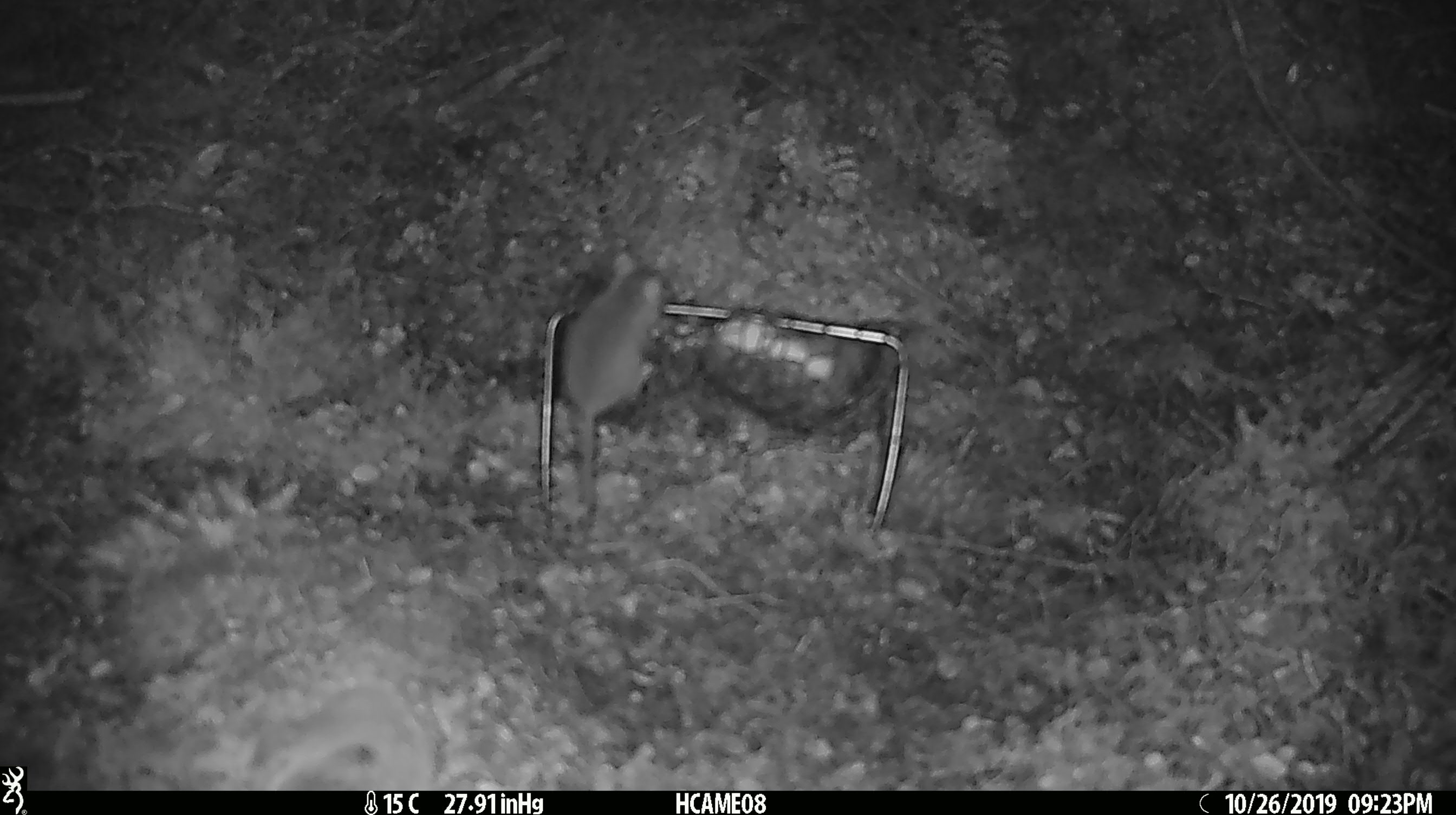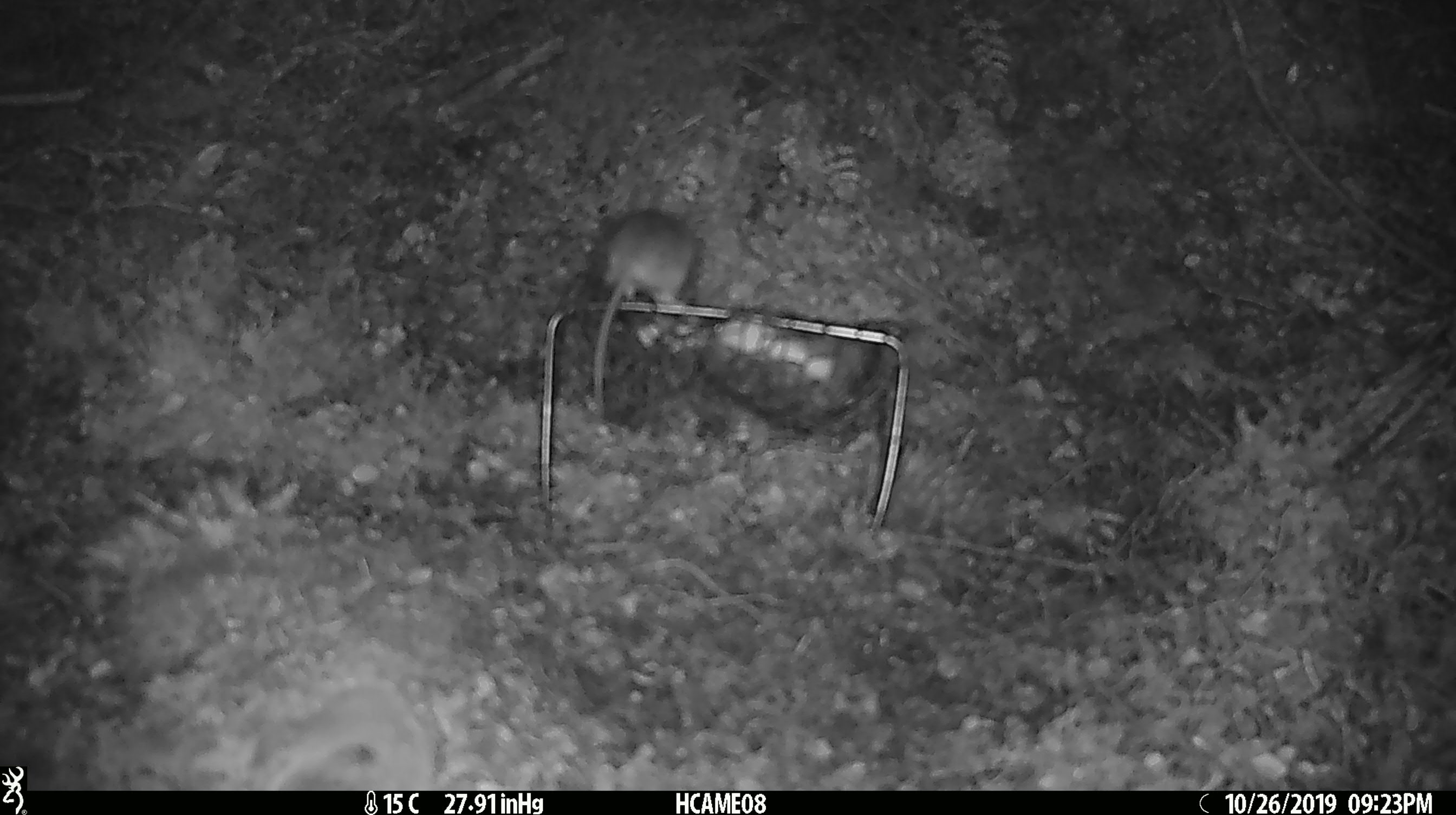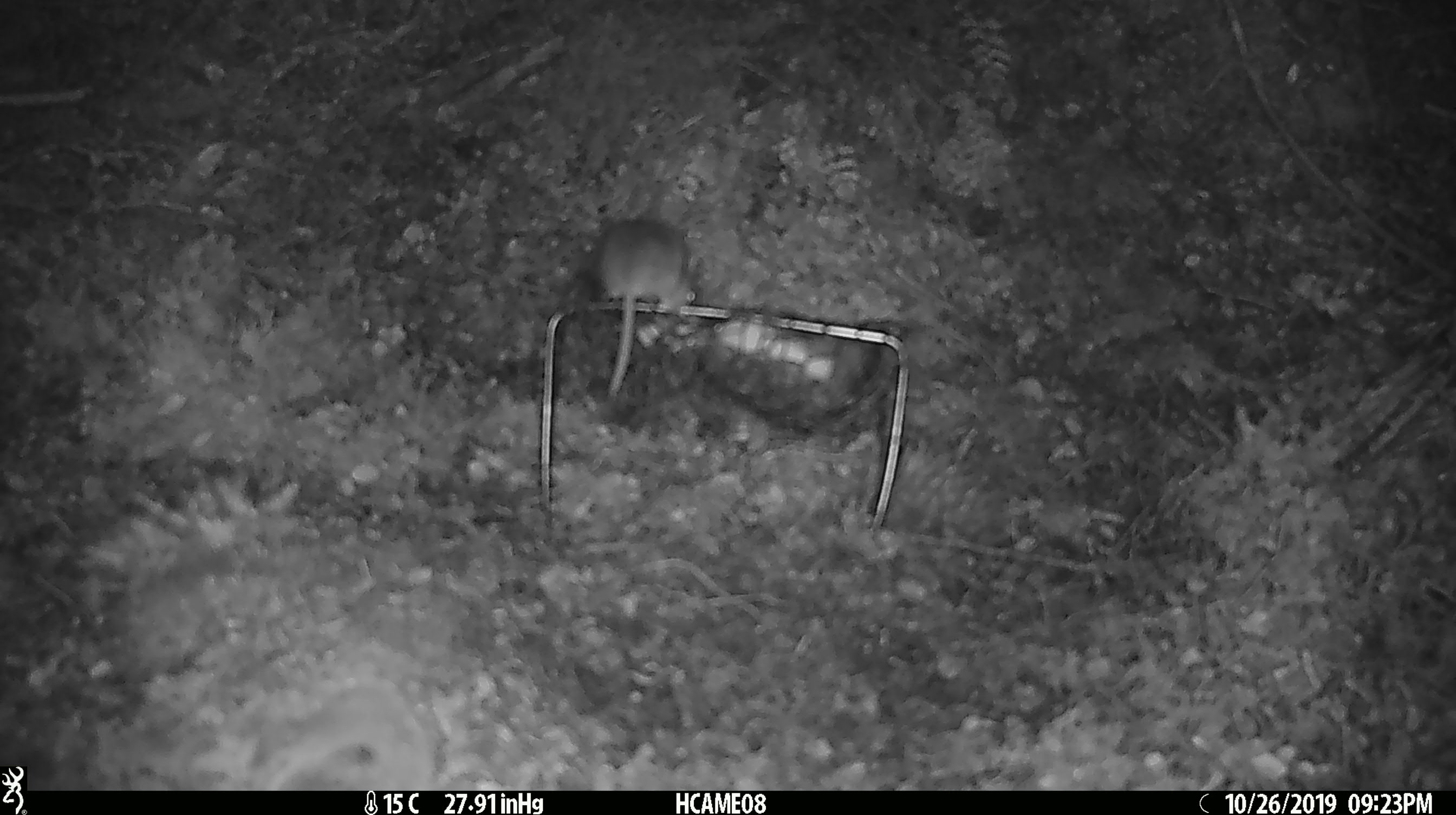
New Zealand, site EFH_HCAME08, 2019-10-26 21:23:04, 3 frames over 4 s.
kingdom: Animalia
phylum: Chordata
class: Mammalia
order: Rodentia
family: Muridae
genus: Mus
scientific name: Mus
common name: mouse